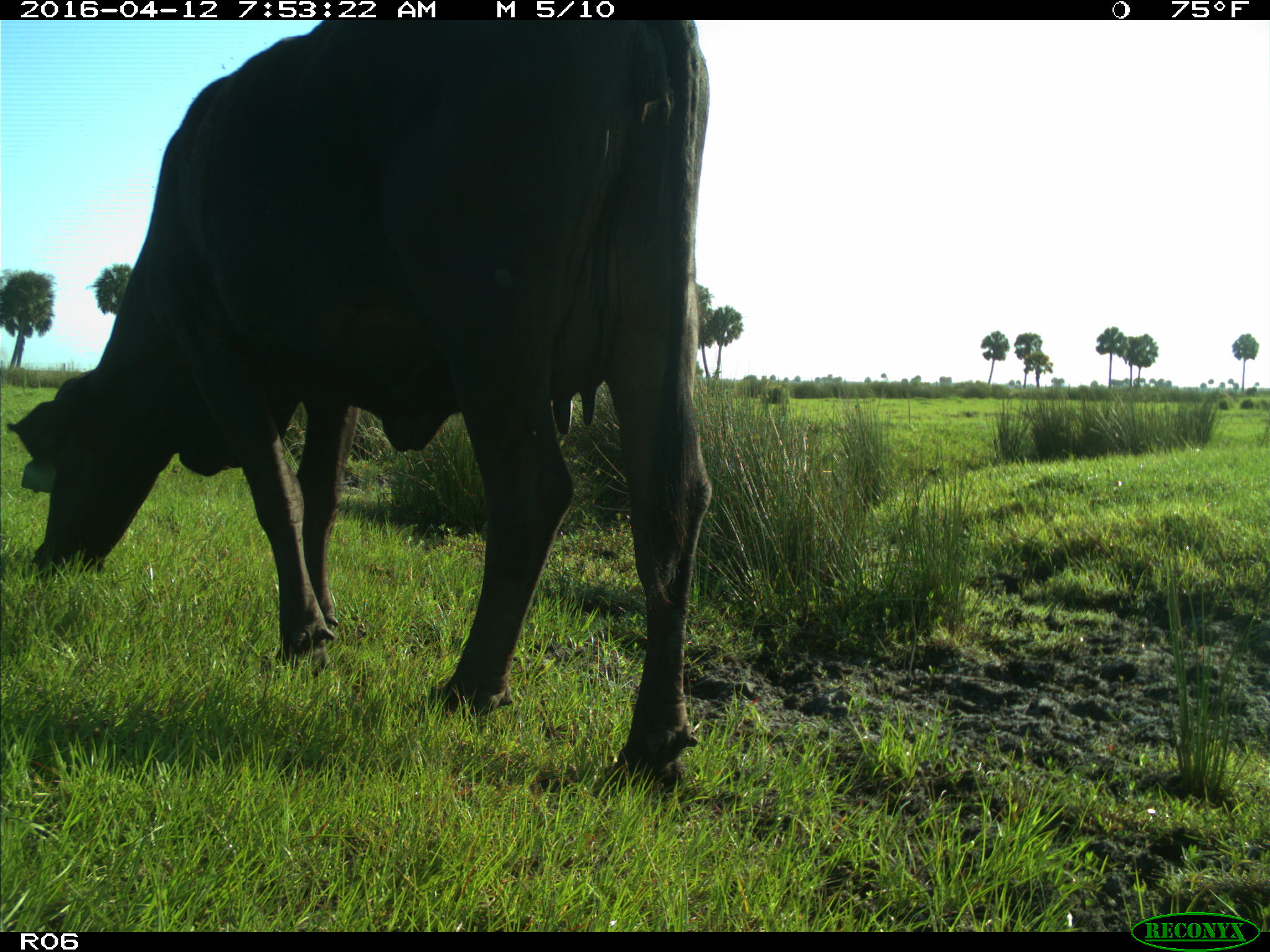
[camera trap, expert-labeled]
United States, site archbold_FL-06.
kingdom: Animalia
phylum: Chordata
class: Mammalia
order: Artiodactyla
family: Bovidae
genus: Bos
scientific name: Bos taurus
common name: domestic cow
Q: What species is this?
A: Bos taurus (domestic cow).